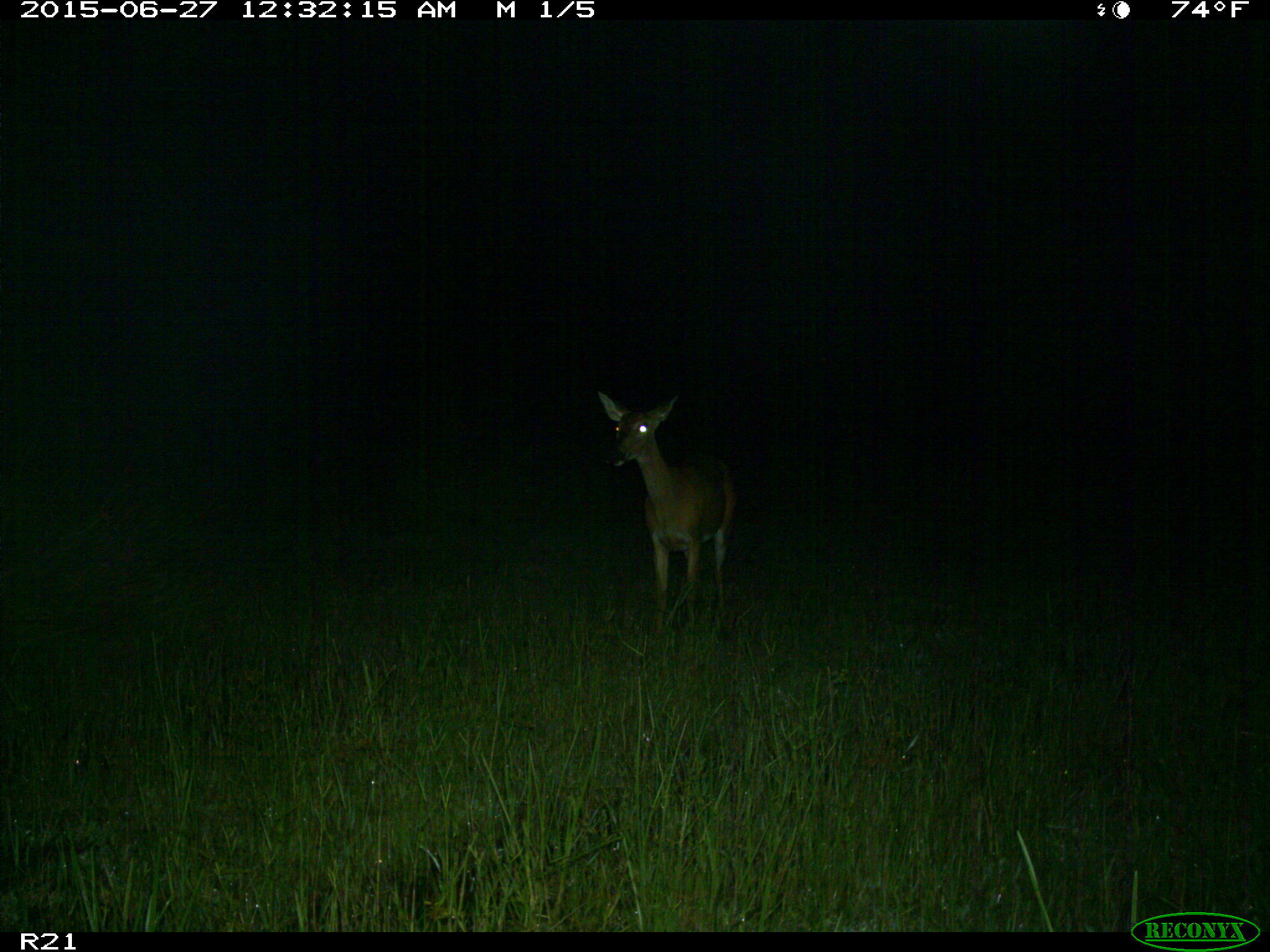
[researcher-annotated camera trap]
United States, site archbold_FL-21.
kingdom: Animalia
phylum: Chordata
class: Mammalia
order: Artiodactyla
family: Cervidae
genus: Odocoileus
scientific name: Odocoileus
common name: deer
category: unidentified deer